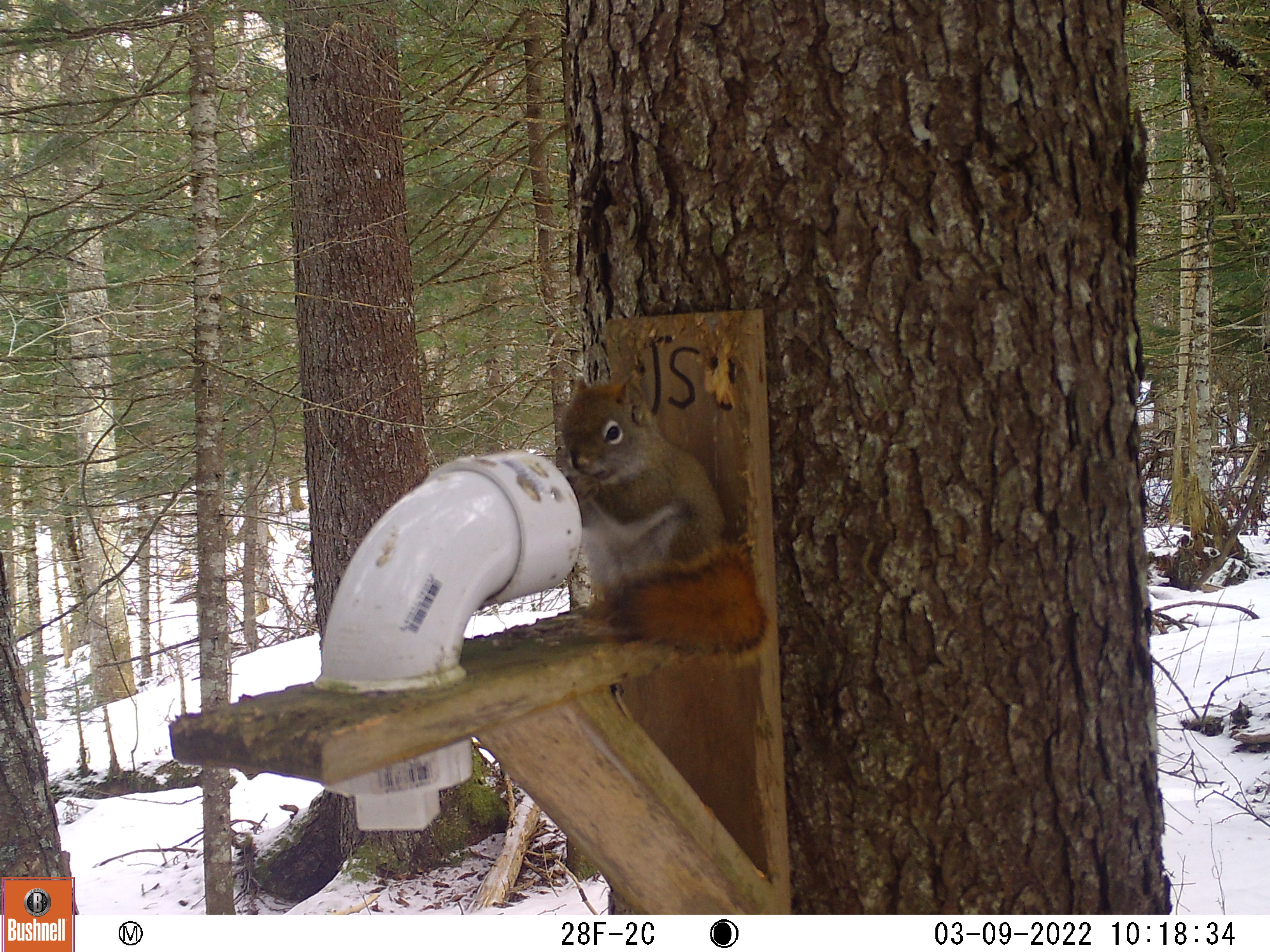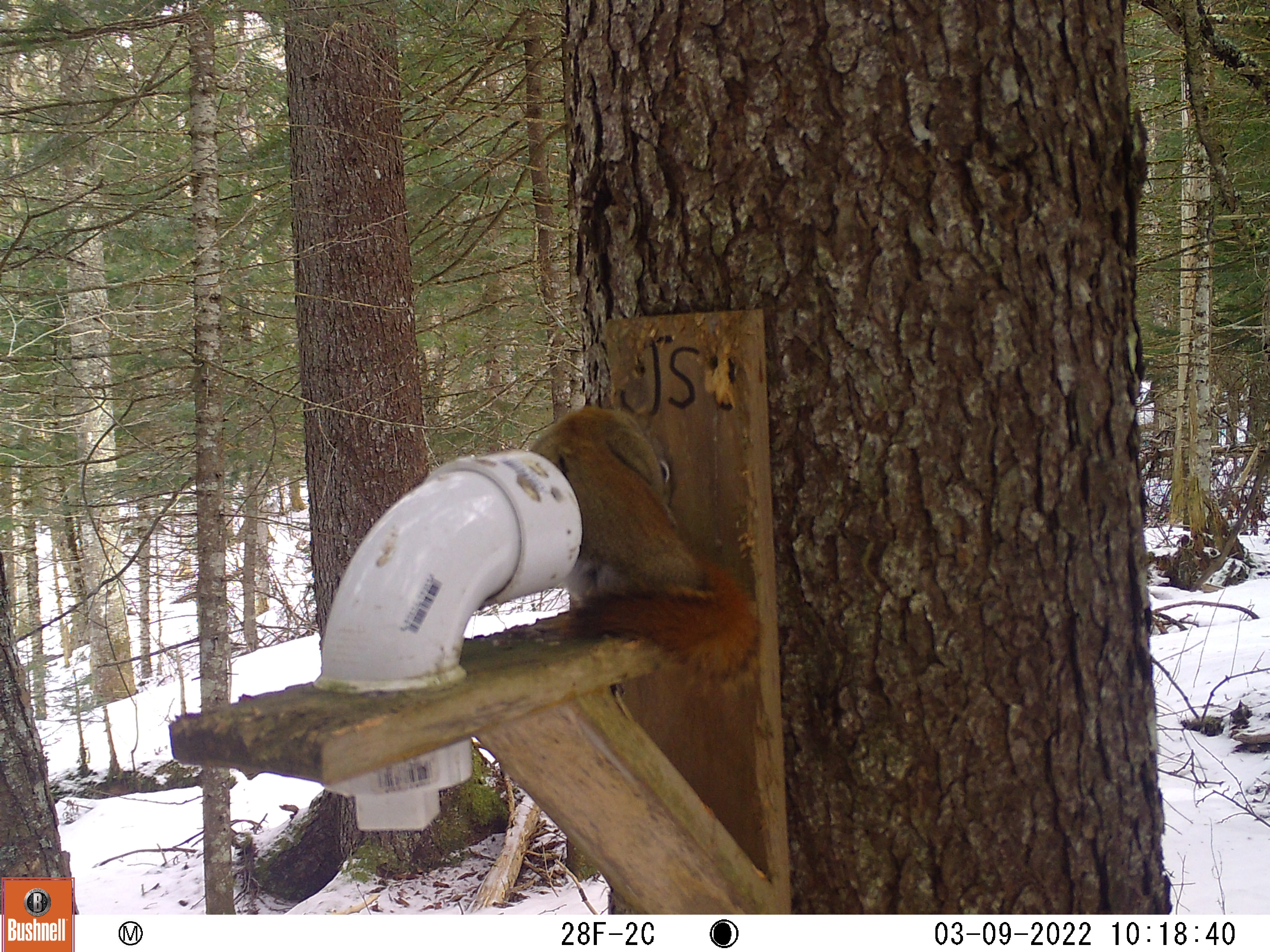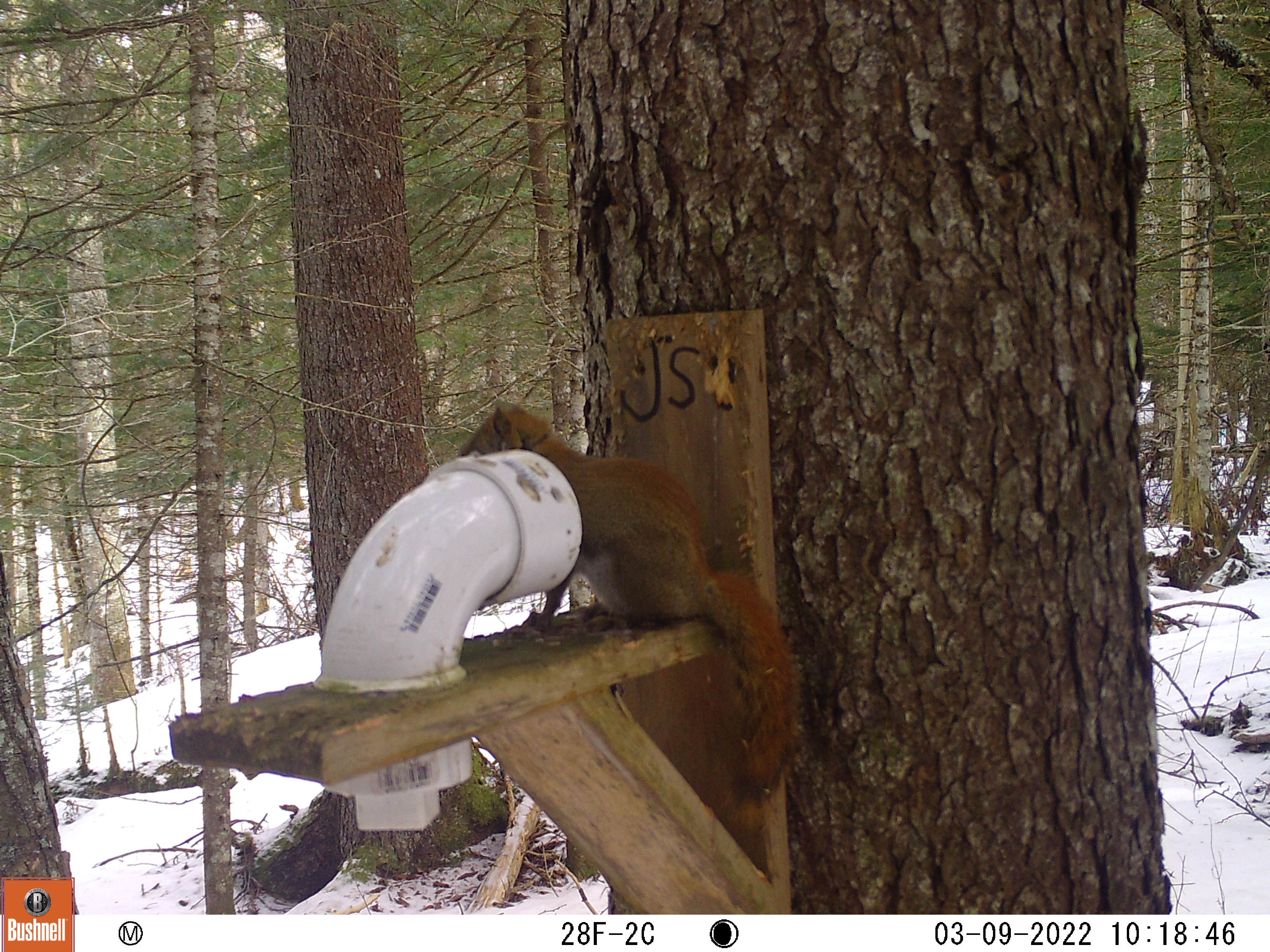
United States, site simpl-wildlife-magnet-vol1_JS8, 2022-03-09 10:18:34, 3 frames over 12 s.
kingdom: Animalia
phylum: Chordata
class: Mammalia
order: Rodentia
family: Sciuridae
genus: Tamiasciurus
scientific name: Tamiasciurus hudsonicus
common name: red squirrel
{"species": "red squirrel (Tamiasciurus hudsonicus)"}